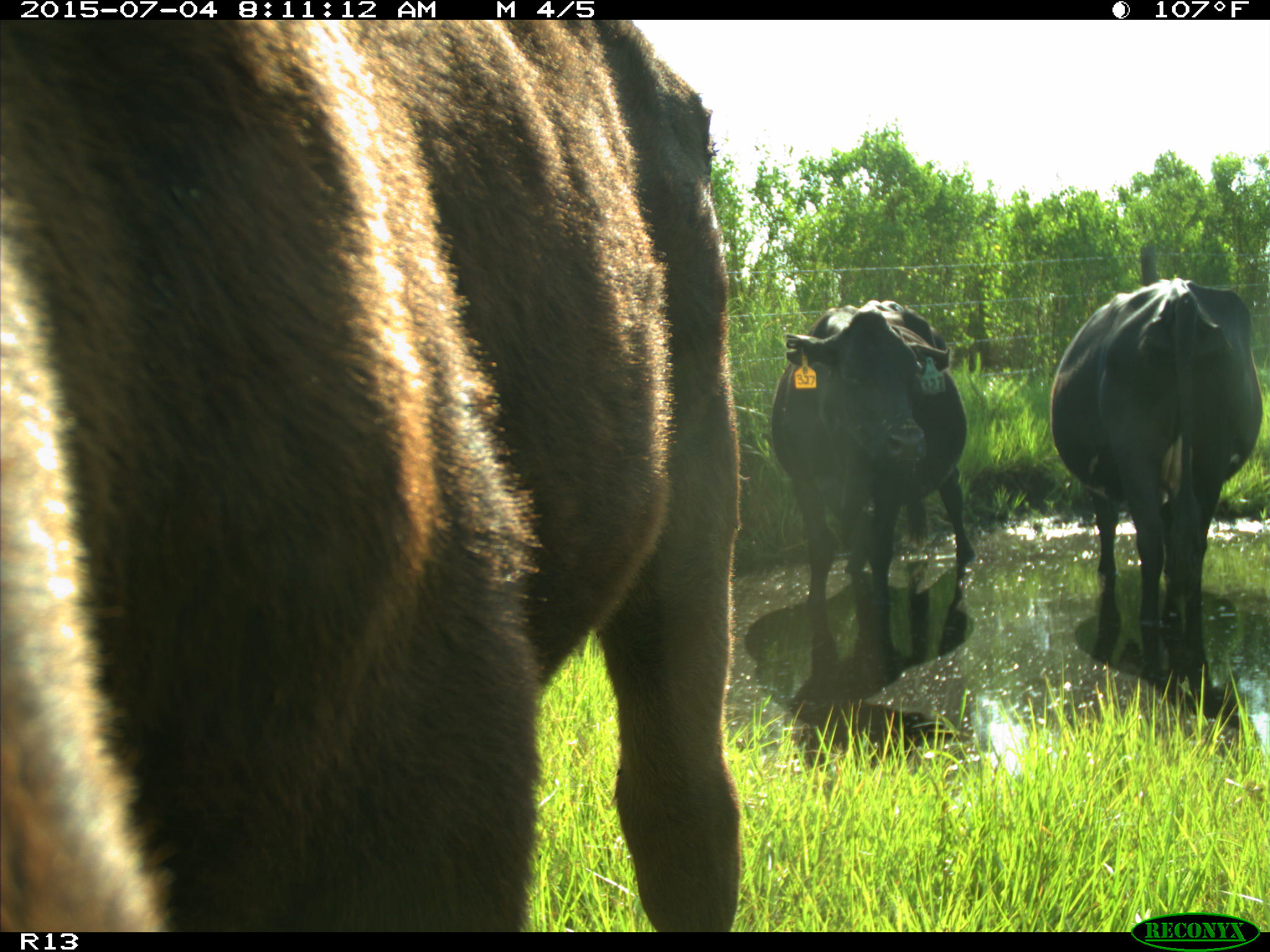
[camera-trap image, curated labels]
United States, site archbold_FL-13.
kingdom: Animalia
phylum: Chordata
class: Mammalia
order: Artiodactyla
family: Bovidae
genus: Bos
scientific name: Bos taurus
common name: domestic cow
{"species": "Bos taurus (domestic cow)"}